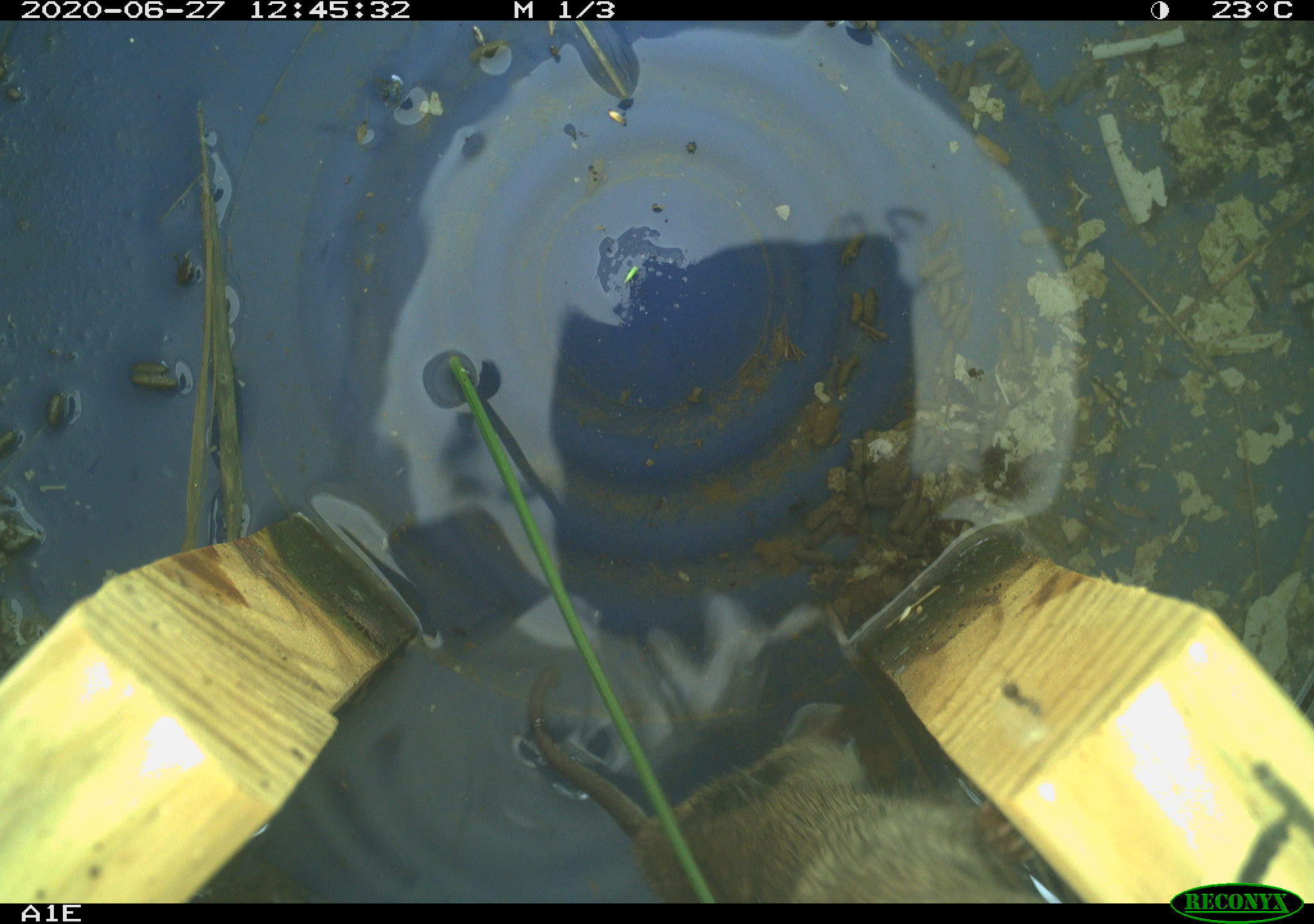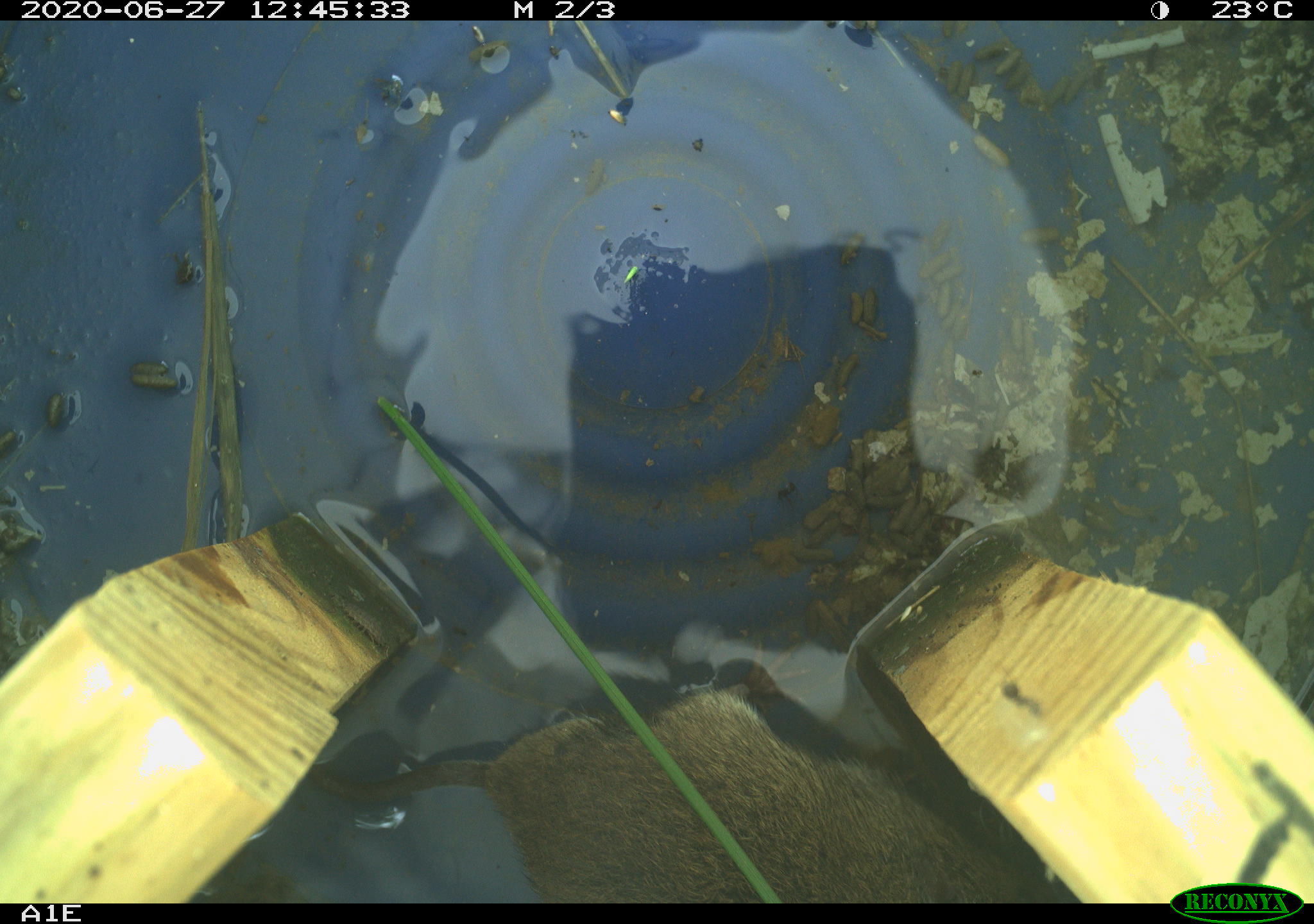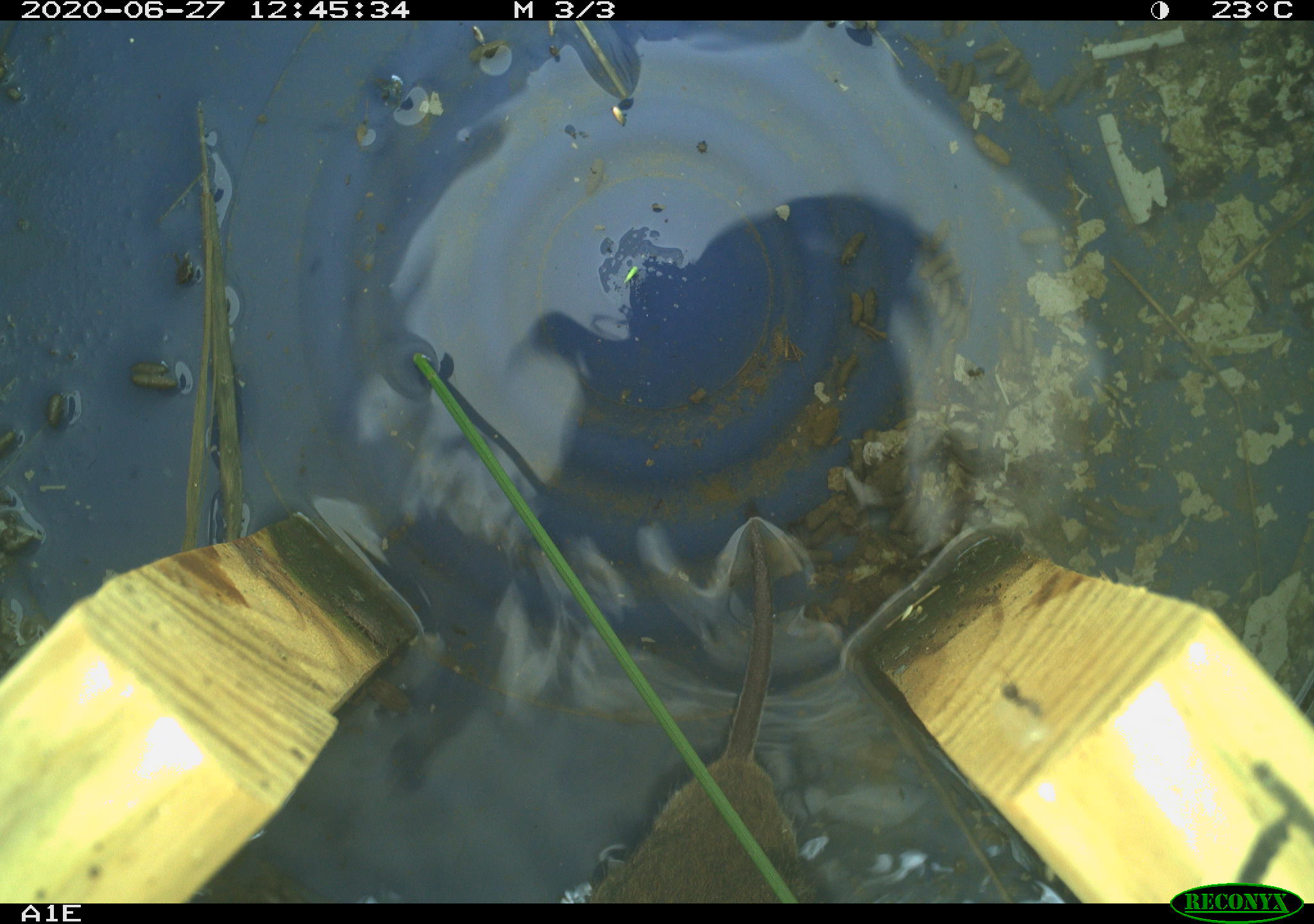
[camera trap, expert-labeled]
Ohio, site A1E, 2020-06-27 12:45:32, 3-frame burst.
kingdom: Animalia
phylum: Chordata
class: Mammalia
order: Rodentia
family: Cricetidae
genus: Microtus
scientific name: Microtus pennsylvanicus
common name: meadow vole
Meadow vole (Microtus pennsylvanicus).